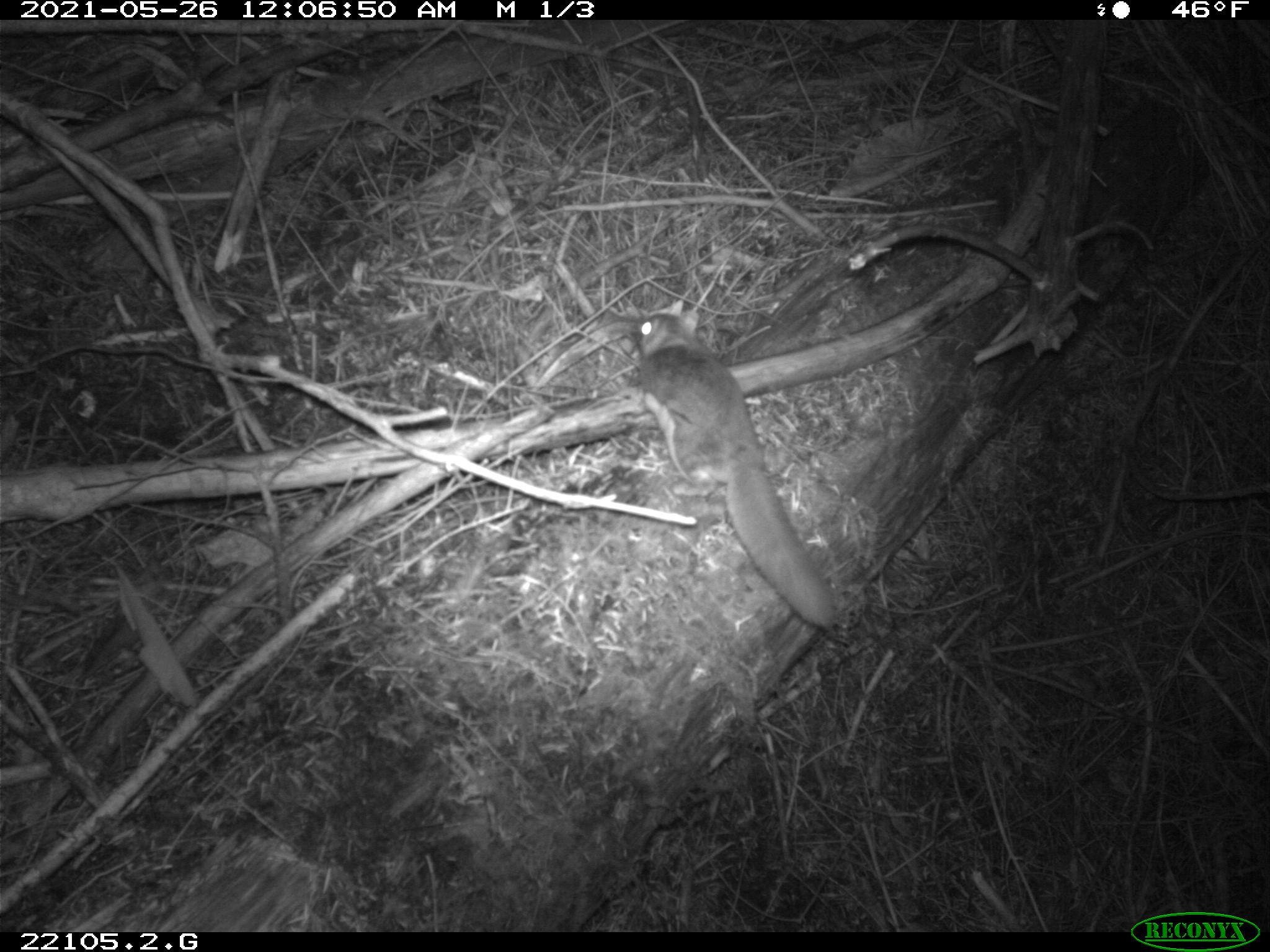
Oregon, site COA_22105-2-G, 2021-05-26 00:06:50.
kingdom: Animalia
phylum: Chordata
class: Mammalia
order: Rodentia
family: Sciuridae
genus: Glaucomys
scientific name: Glaucomys oregonensis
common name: humboldt's flying squirrel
Humboldt's flying squirrel (Glaucomys oregonensis).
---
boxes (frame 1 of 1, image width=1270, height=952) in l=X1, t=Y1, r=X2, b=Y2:
humboldt's flying squirrel: l=599, t=279, r=848, b=646